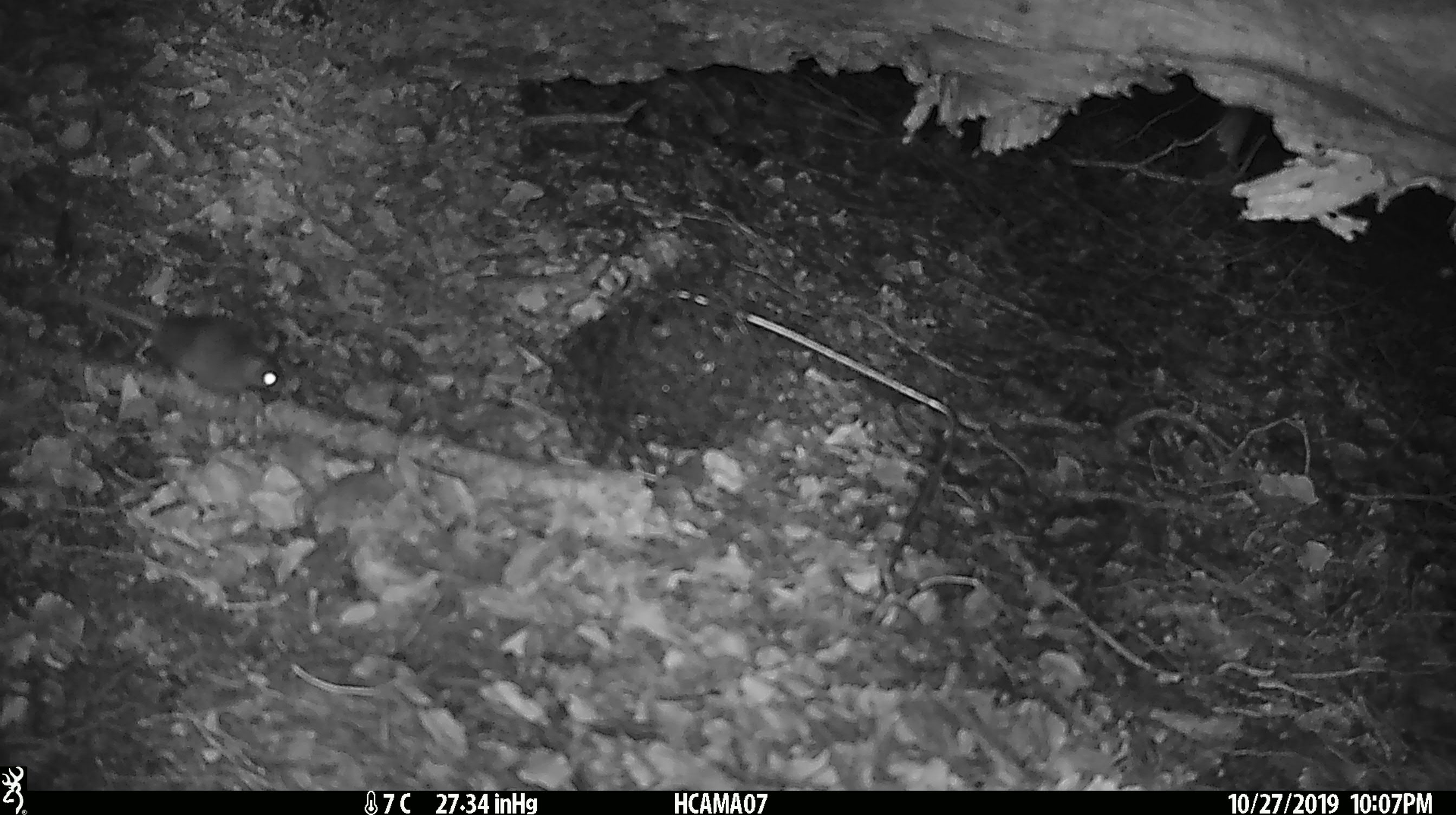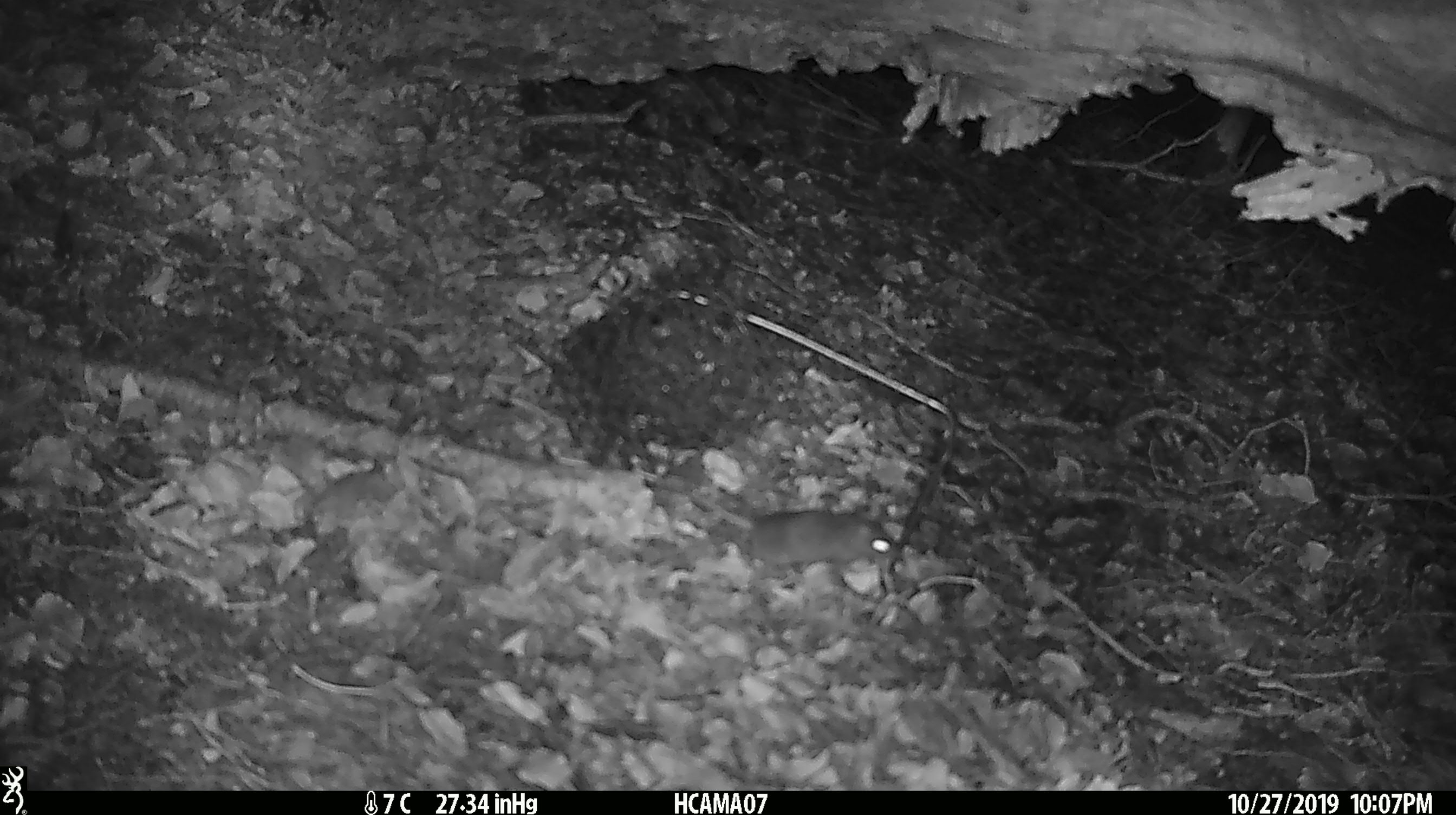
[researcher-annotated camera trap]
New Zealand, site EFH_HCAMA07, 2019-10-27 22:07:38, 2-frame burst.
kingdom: Animalia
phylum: Chordata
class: Mammalia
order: Rodentia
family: Muridae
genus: Mus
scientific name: Mus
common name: mouse